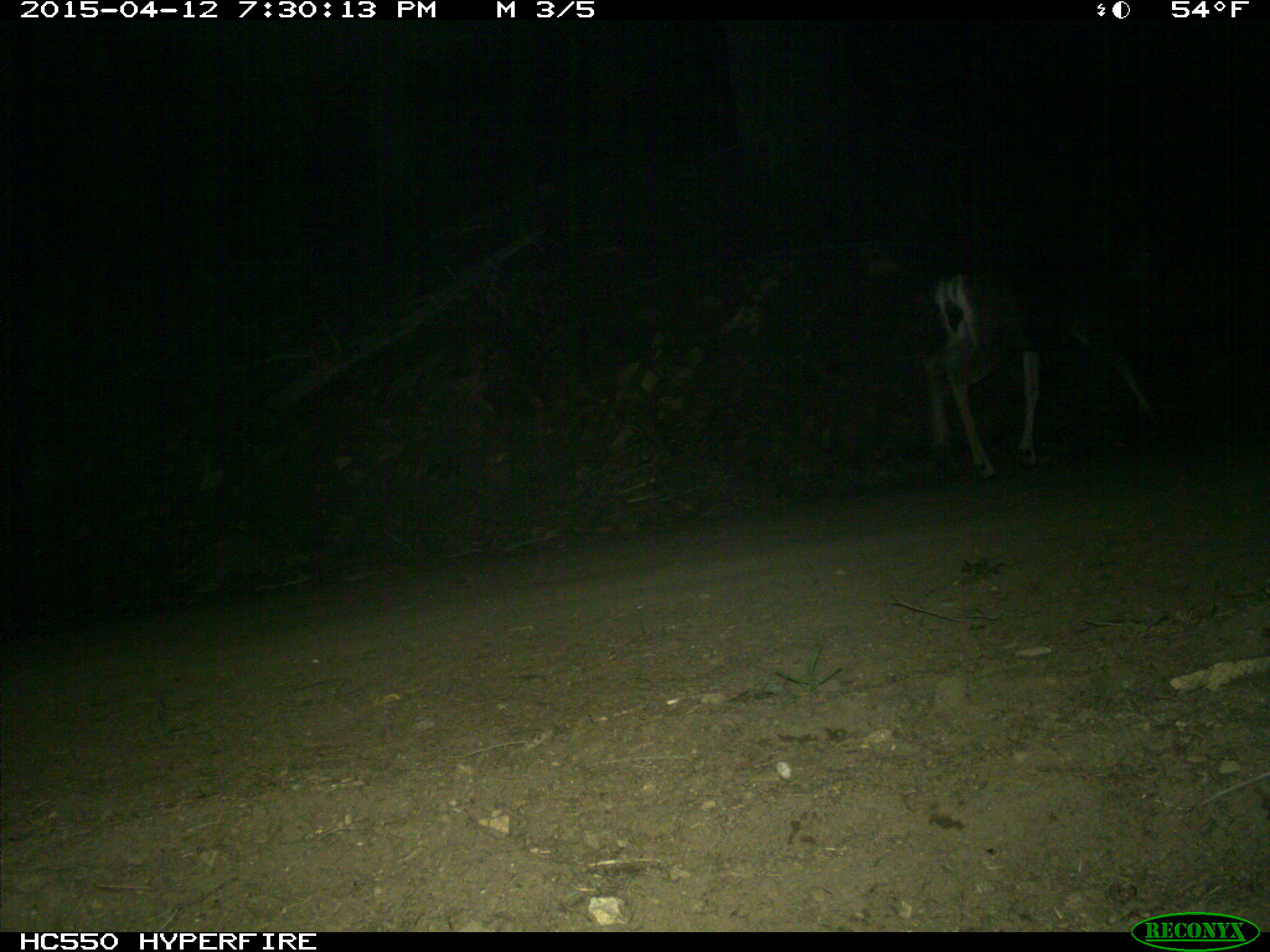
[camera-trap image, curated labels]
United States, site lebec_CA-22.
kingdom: Animalia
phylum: Chordata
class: Mammalia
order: Artiodactyla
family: Cervidae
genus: Odocoileus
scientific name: Odocoileus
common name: deer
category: unidentified deer